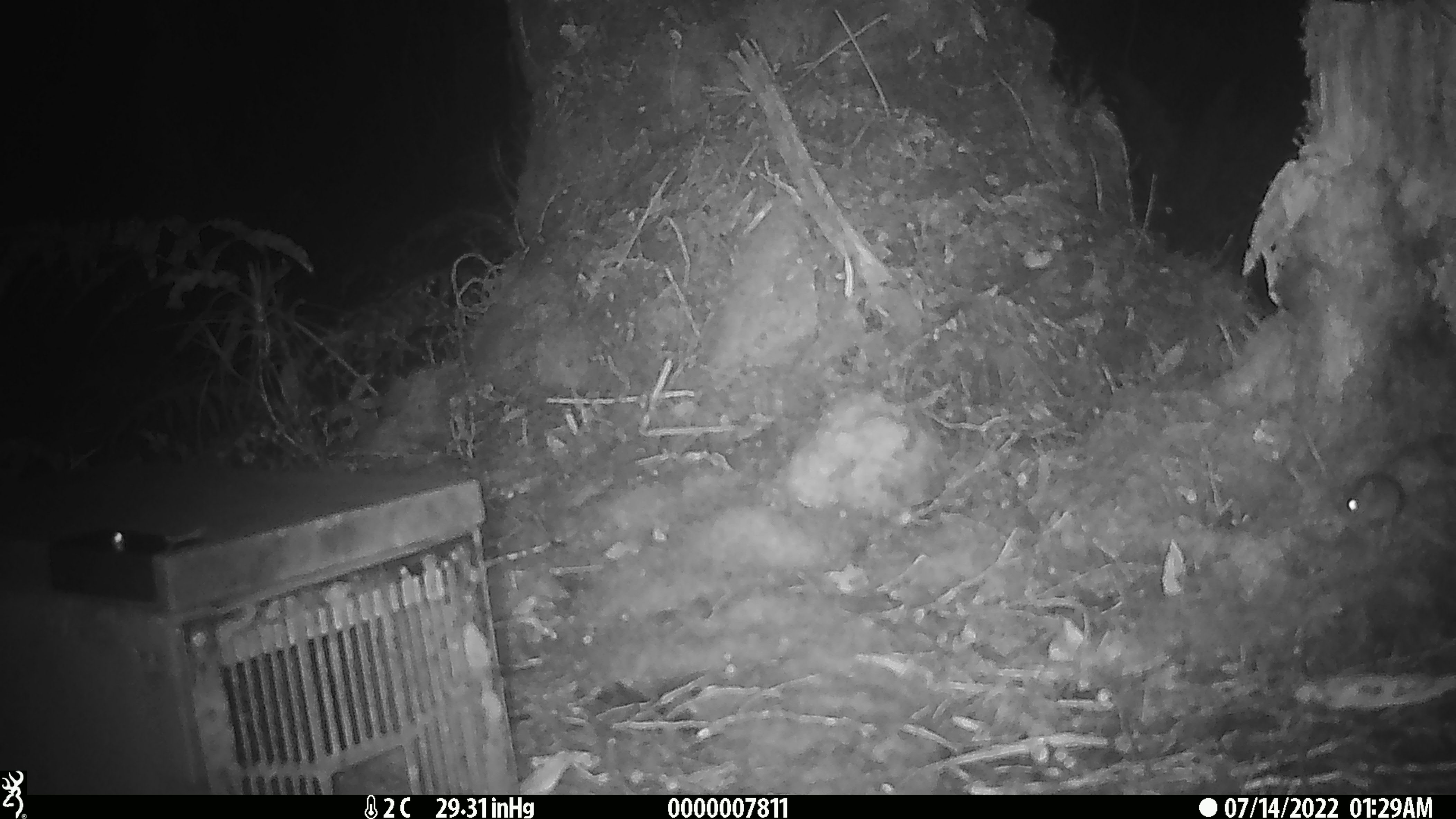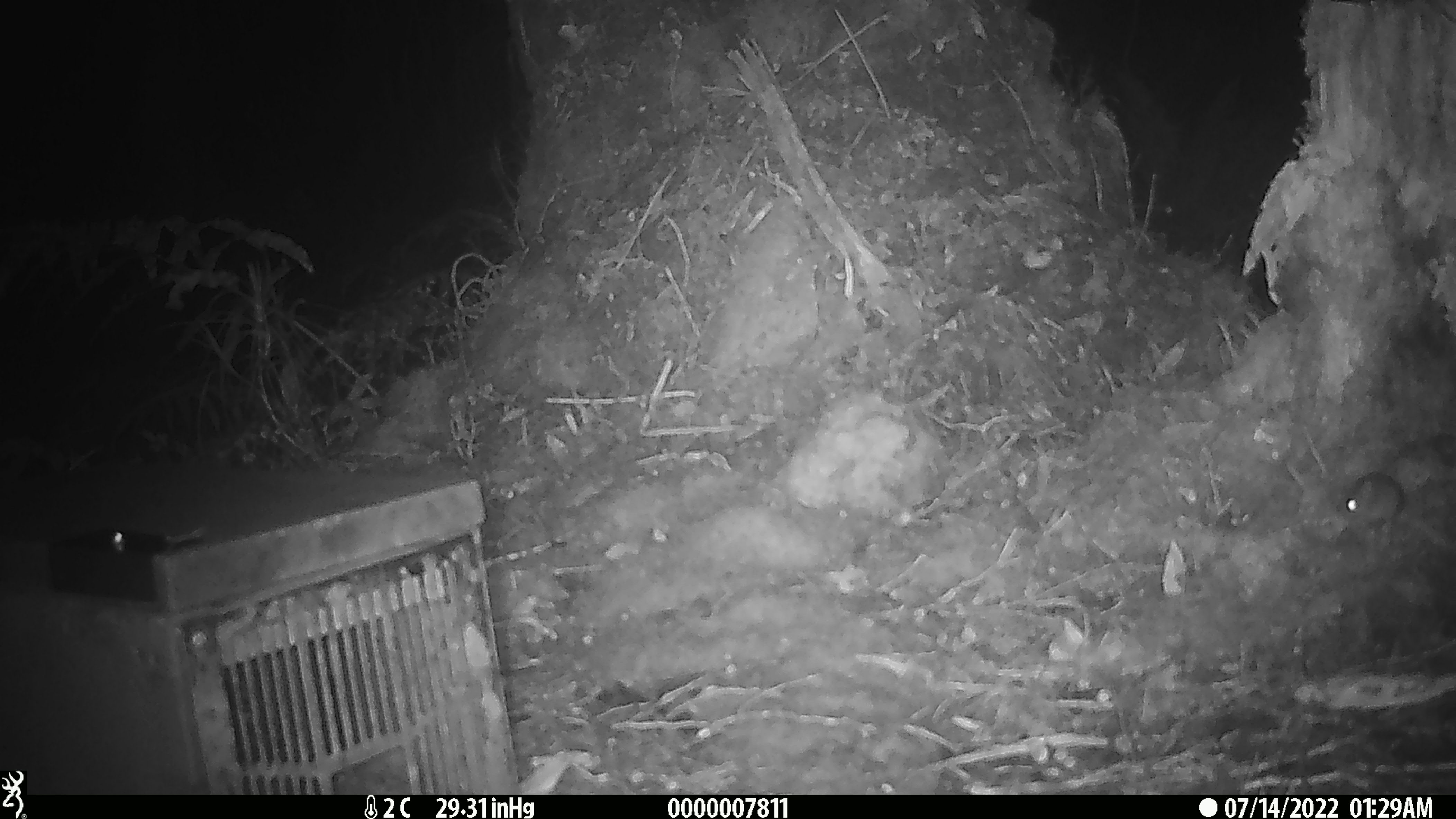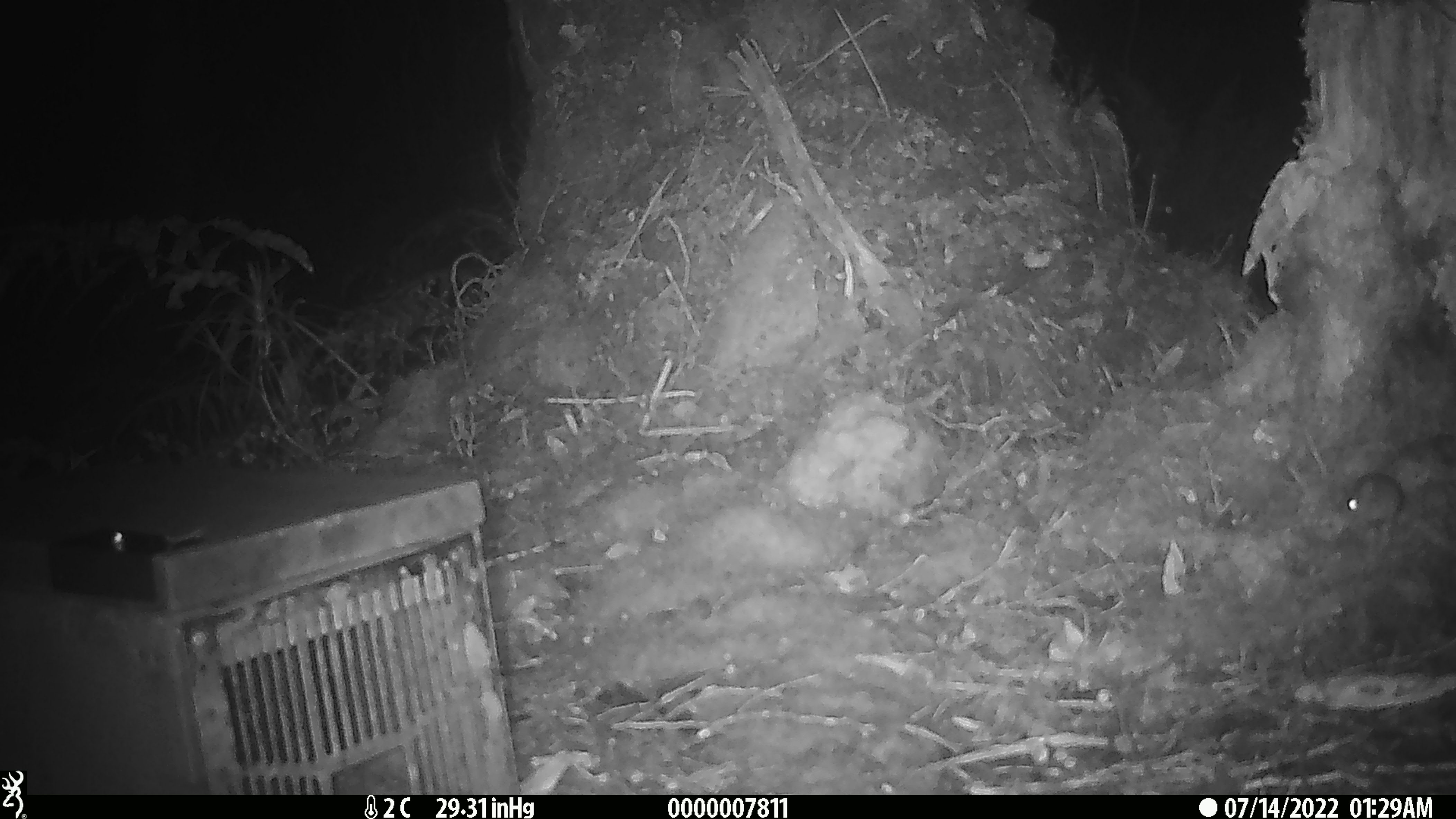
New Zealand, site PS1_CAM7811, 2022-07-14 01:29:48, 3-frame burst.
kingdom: Animalia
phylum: Chordata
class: Mammalia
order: Rodentia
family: Muridae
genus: Mus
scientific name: Mus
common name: mouse